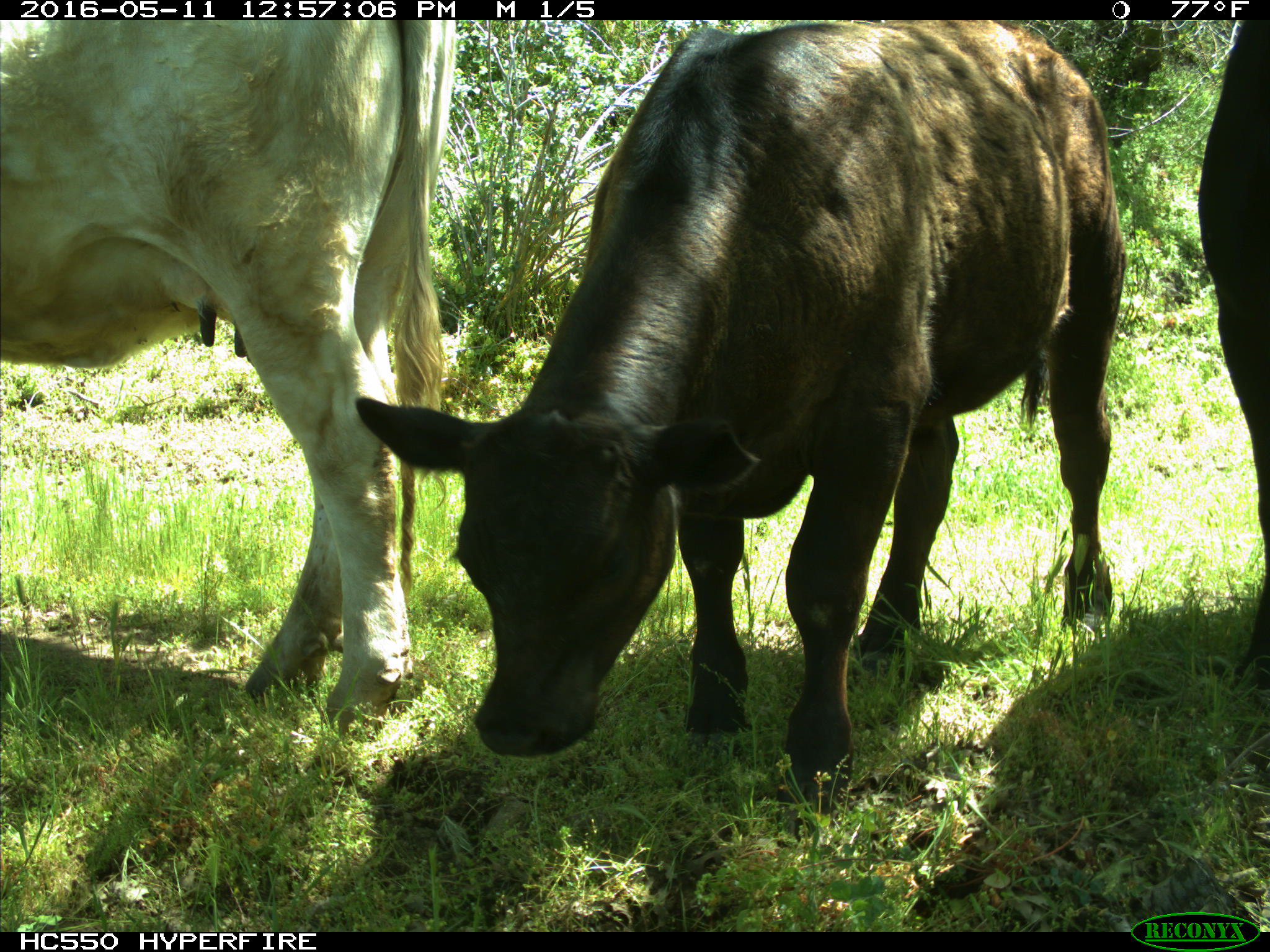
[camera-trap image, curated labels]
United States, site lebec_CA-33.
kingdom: Animalia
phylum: Chordata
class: Mammalia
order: Artiodactyla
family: Bovidae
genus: Bos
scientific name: Bos taurus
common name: domestic cow